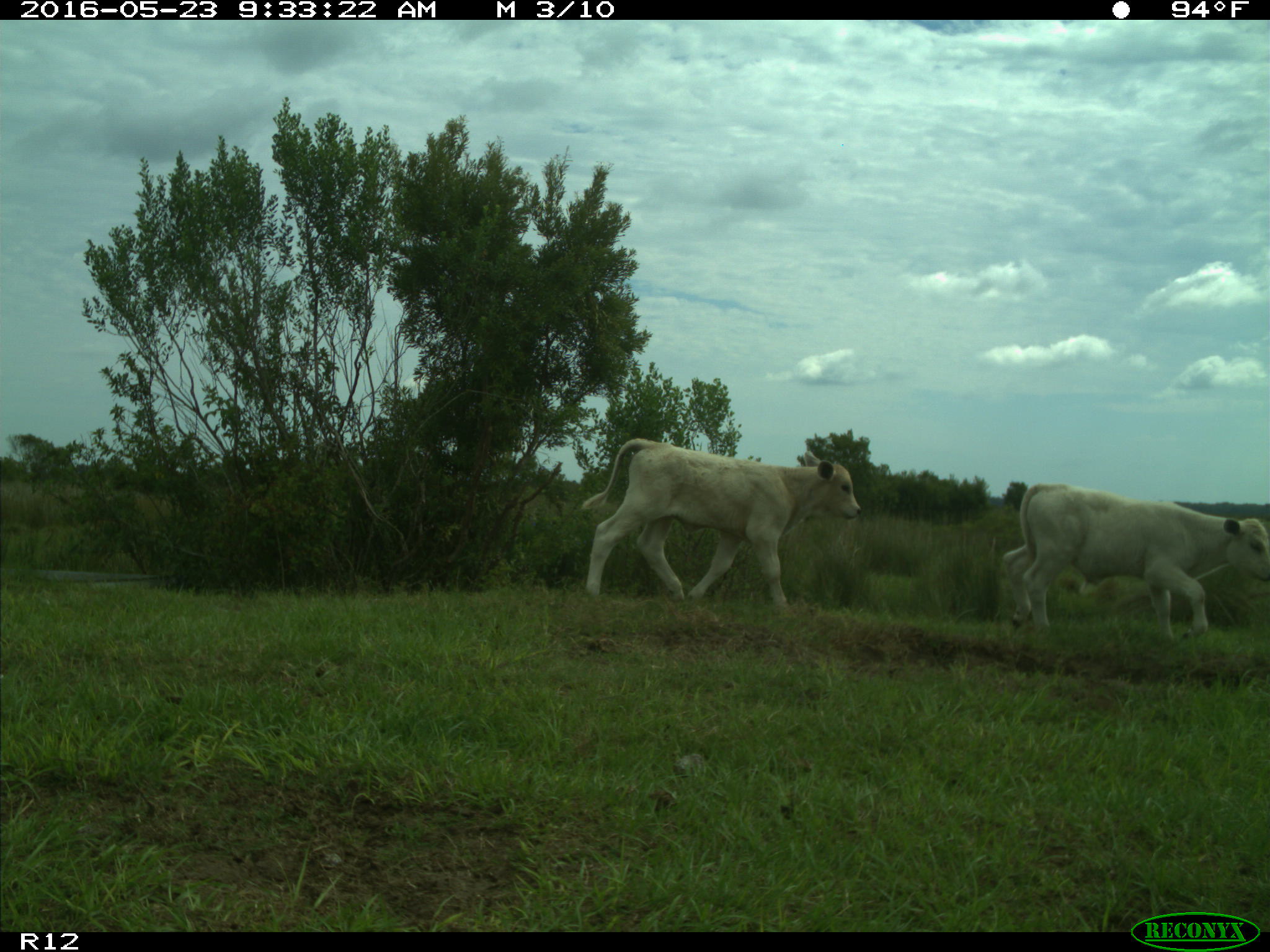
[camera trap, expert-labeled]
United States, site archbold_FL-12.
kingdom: Animalia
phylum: Chordata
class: Mammalia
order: Artiodactyla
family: Bovidae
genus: Bos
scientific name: Bos taurus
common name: domestic cow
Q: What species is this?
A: Bos taurus (domestic cow).